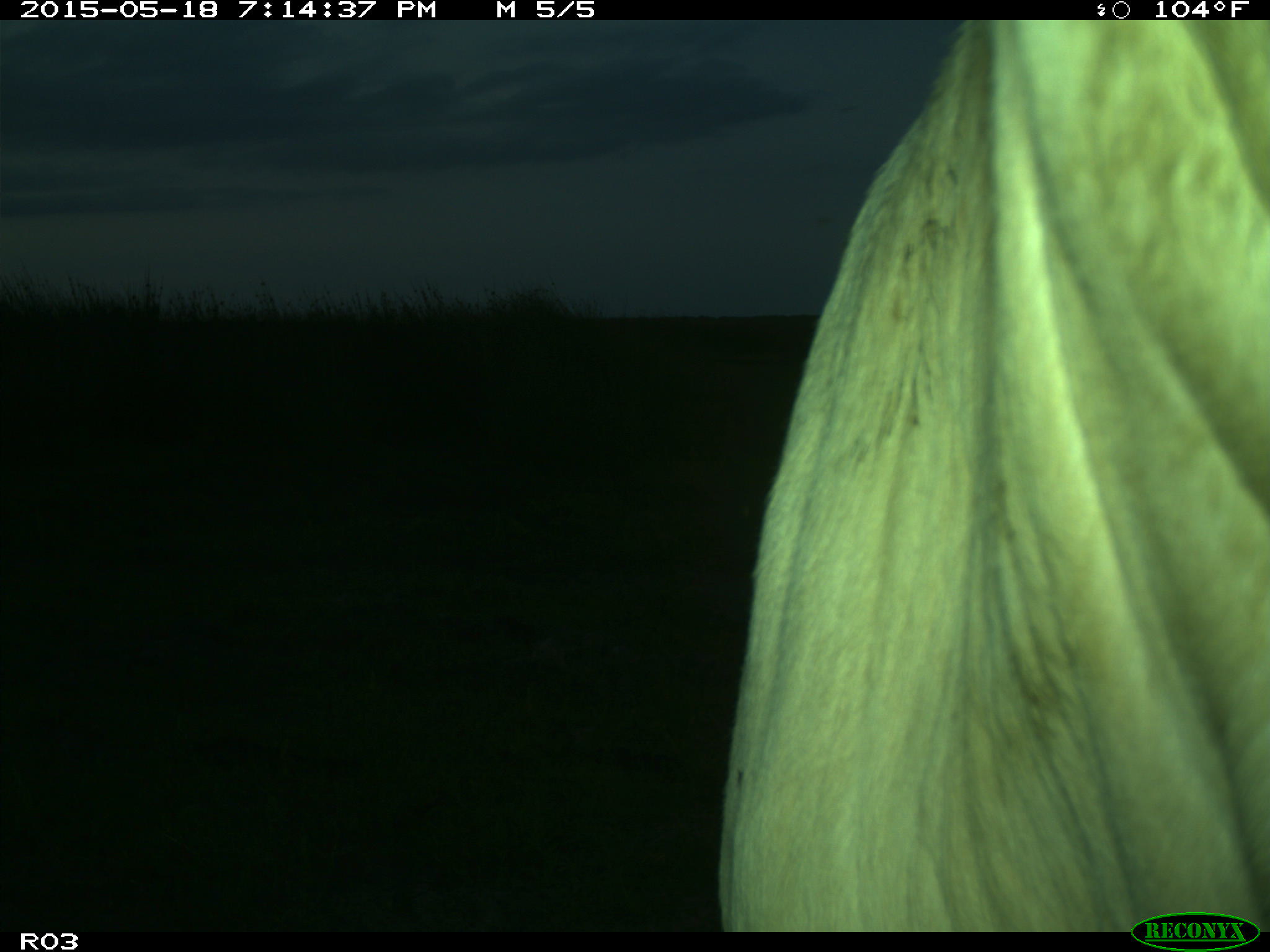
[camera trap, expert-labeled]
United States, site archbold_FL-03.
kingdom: Animalia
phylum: Chordata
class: Mammalia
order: Artiodactyla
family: Bovidae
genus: Bos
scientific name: Bos taurus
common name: domestic cow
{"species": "Bos taurus (domestic cow)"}